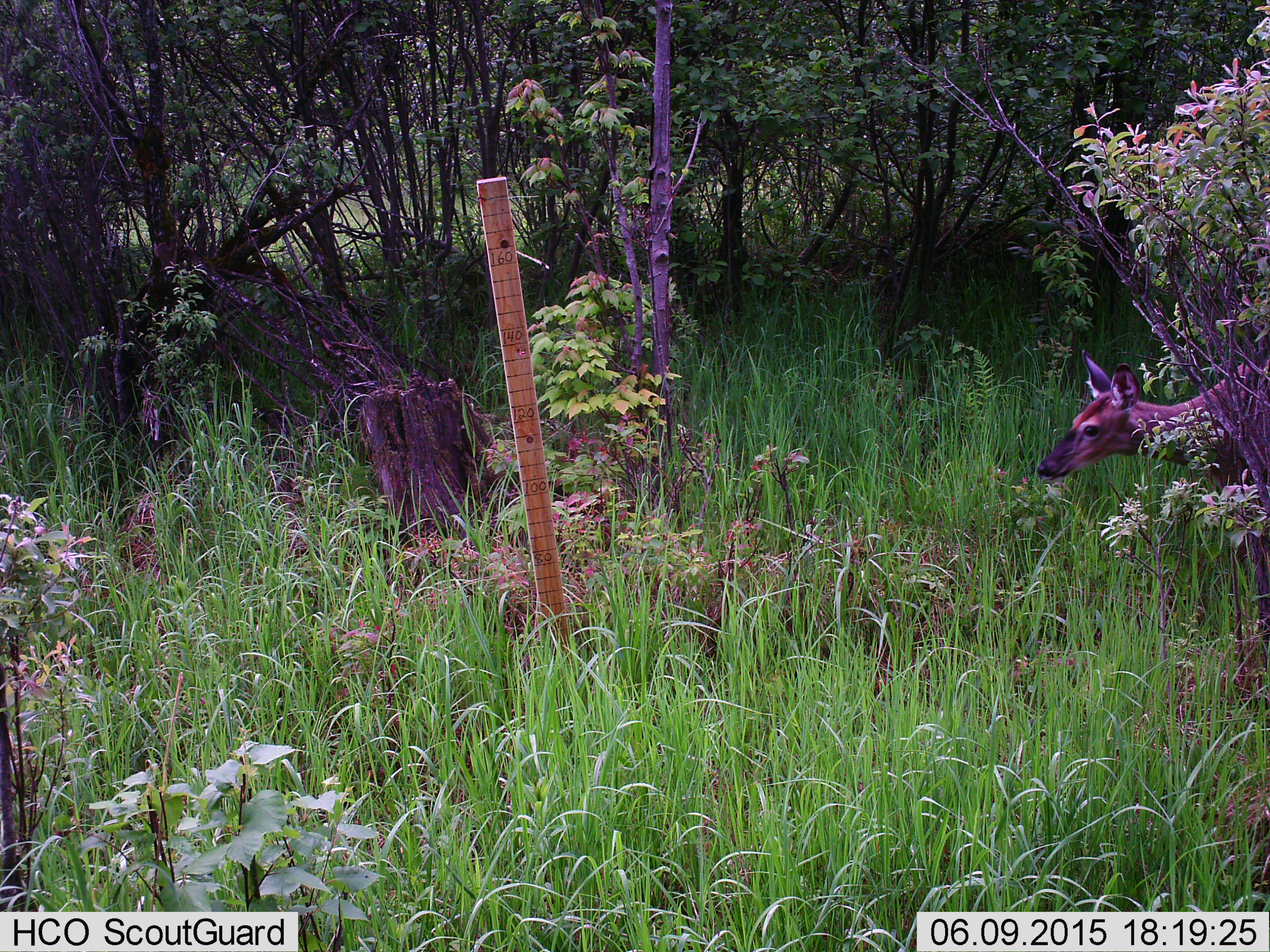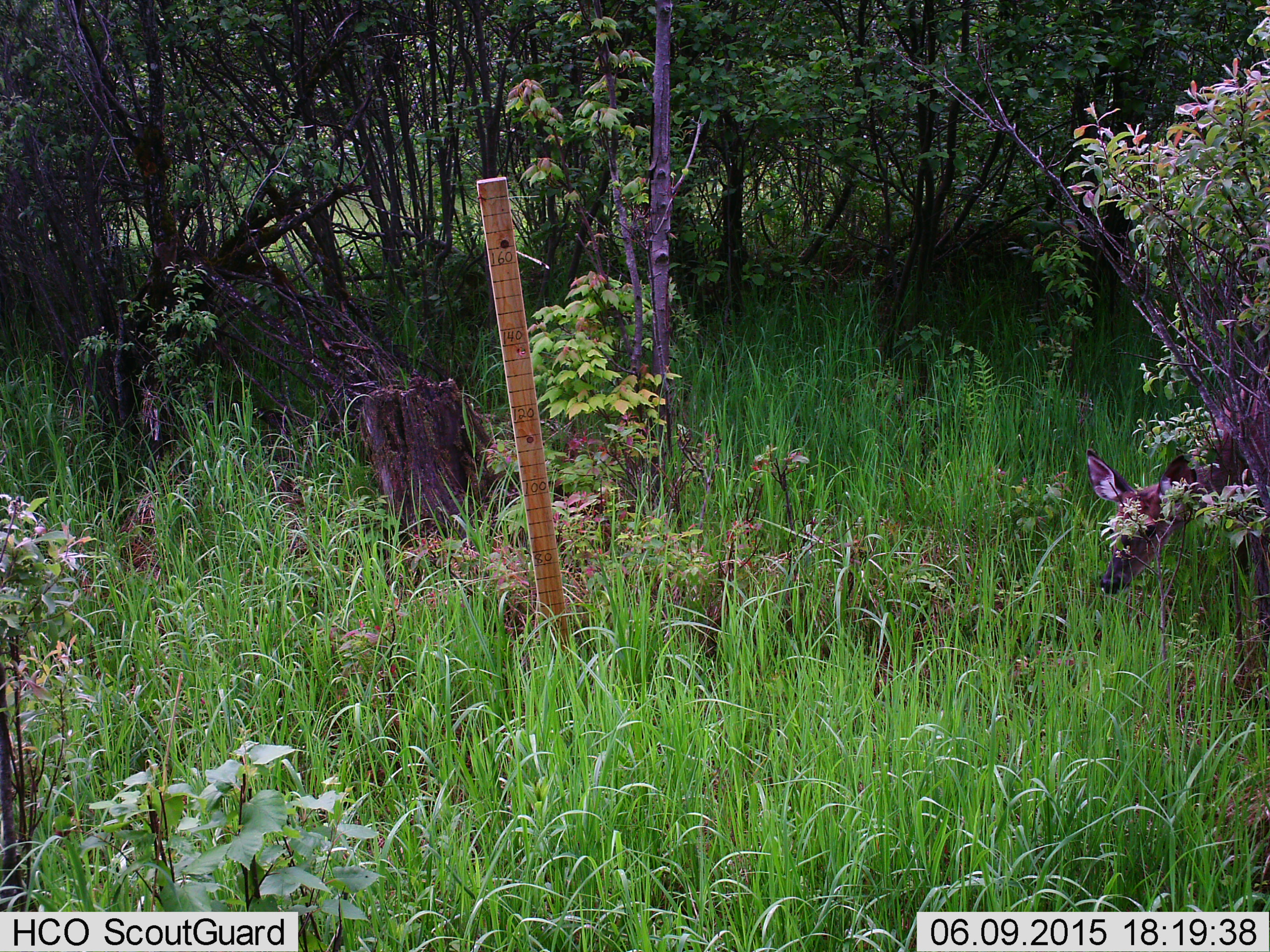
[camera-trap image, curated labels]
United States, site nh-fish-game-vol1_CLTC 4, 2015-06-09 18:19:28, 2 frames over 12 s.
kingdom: Animalia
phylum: Chordata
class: Mammalia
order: Artiodactyla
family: Cervidae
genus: Odocoileus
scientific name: Odocoileus virginianus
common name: white-tailed deer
White-tailed deer (Odocoileus virginianus).